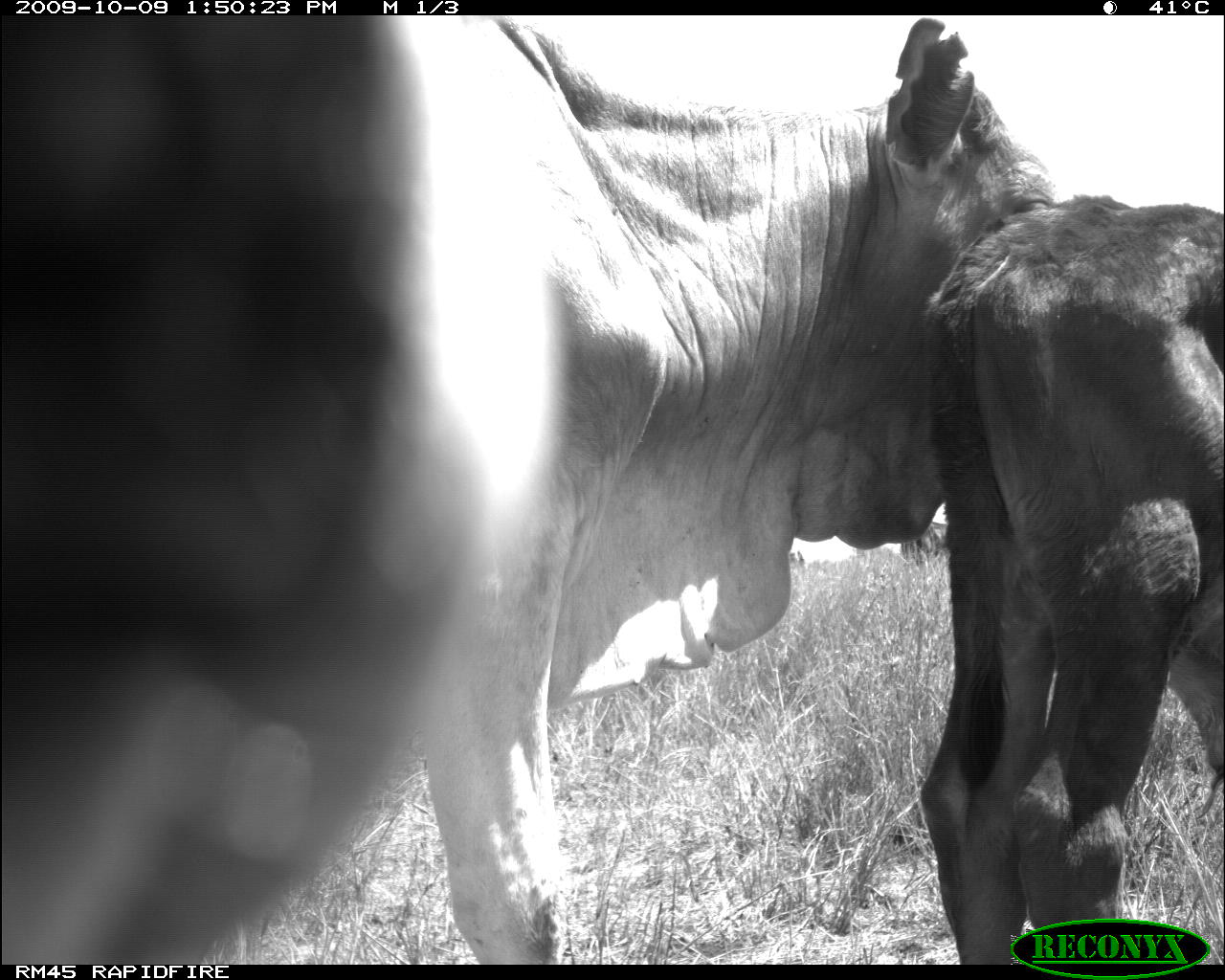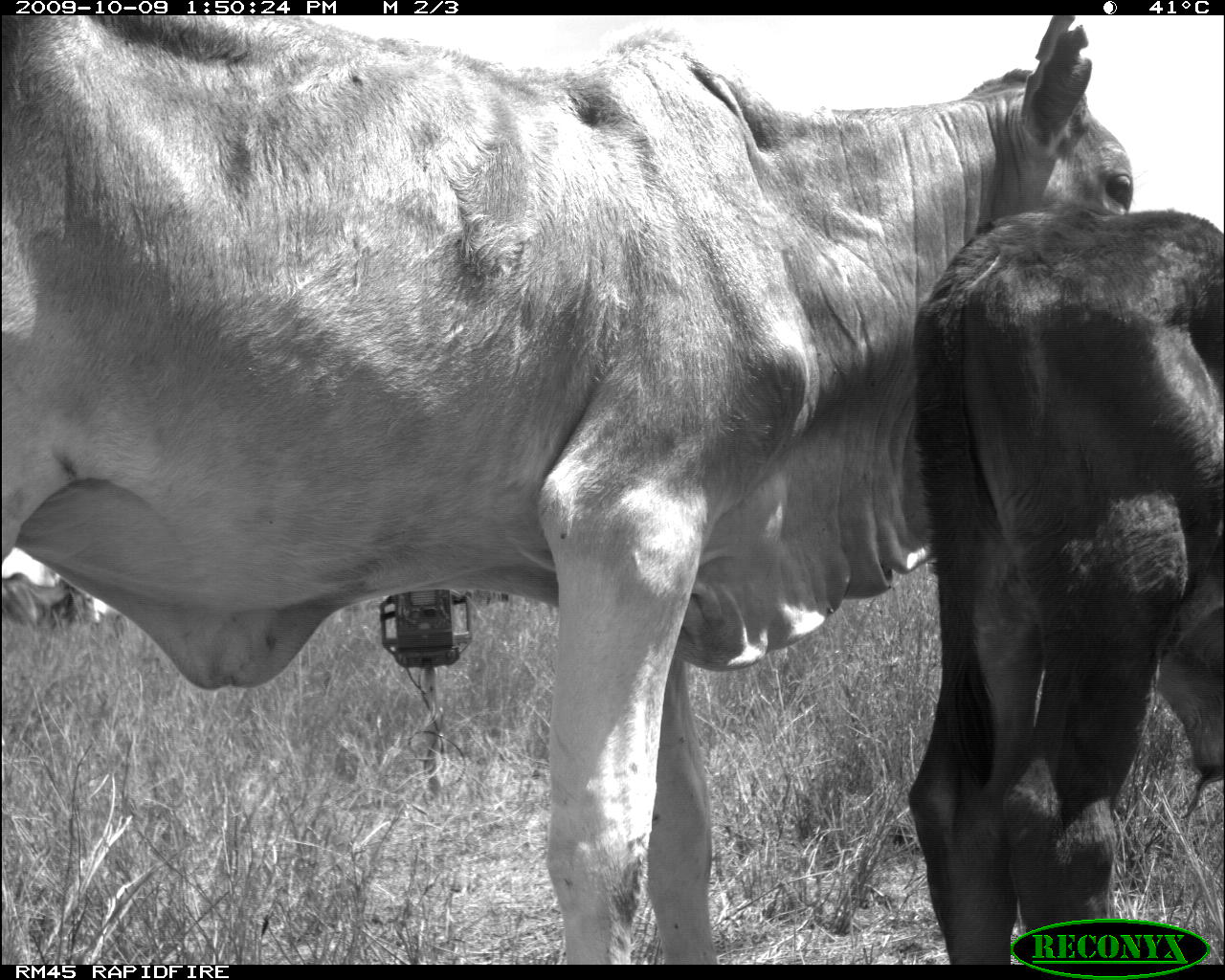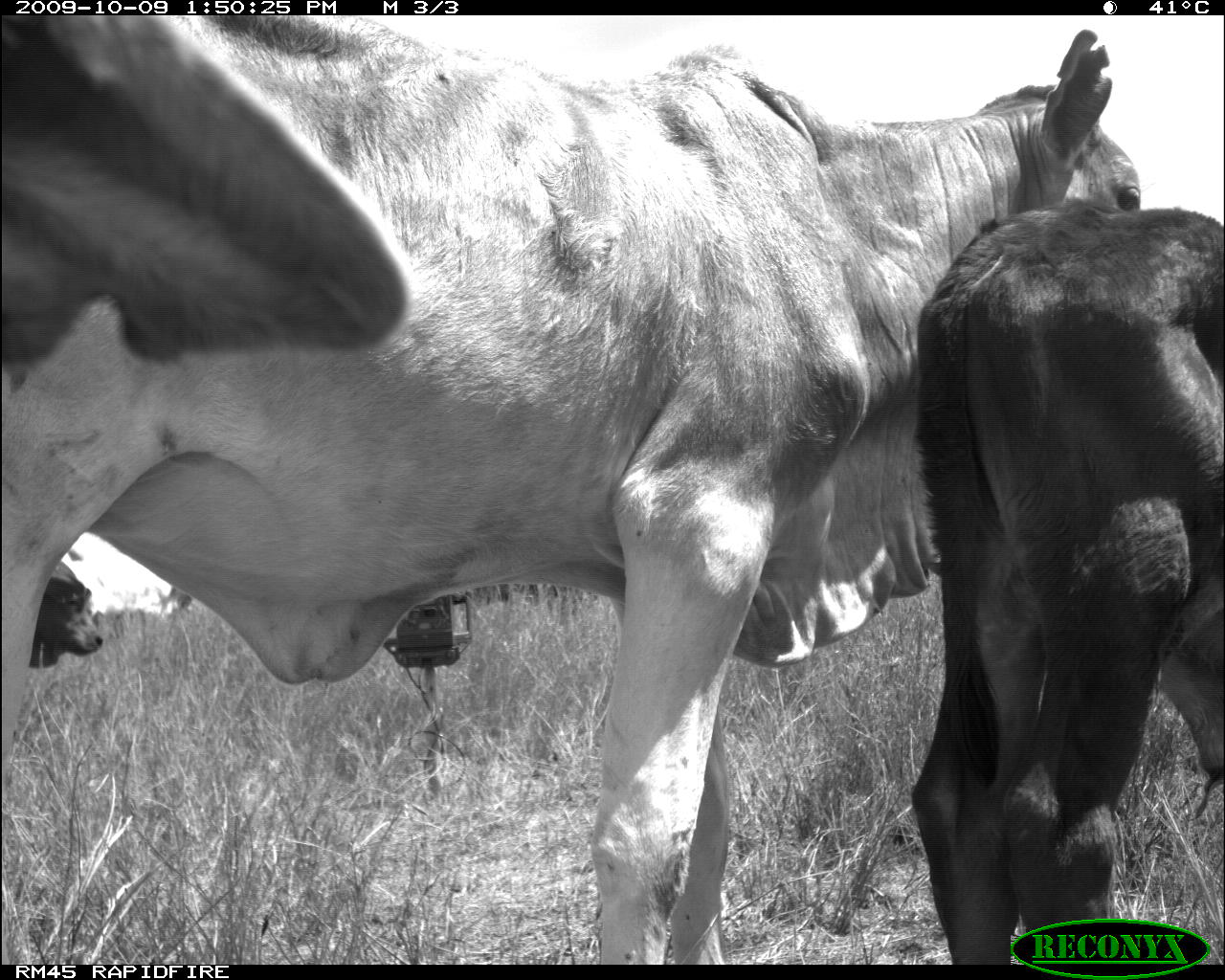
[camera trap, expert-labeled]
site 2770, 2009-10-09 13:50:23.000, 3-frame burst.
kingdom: Animalia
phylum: Chordata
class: Mammalia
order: Artiodactyla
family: Bovidae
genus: Bos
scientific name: Bos taurus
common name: domestic cattle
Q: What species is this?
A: Bos taurus (domestic cattle).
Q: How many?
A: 2.